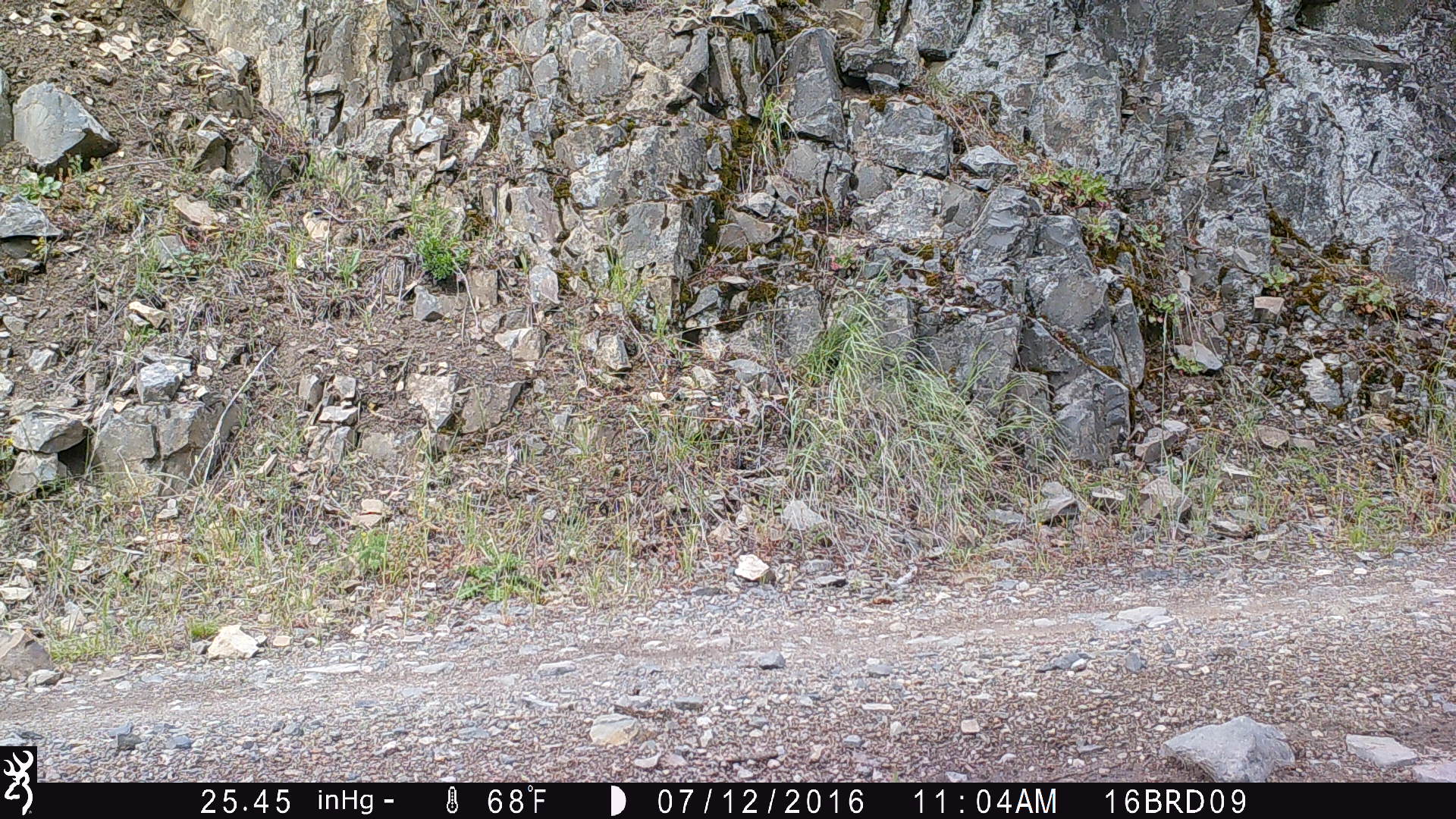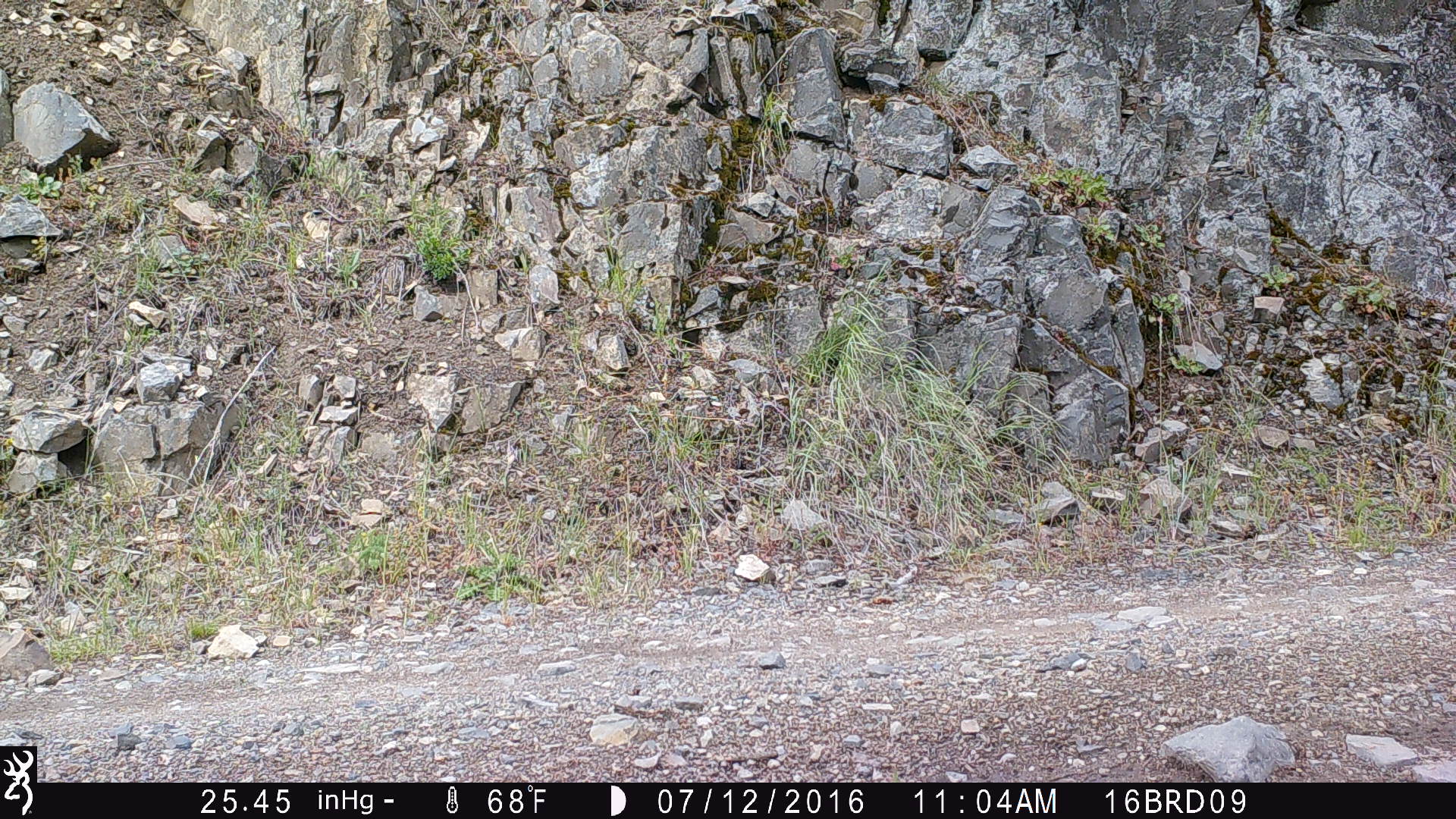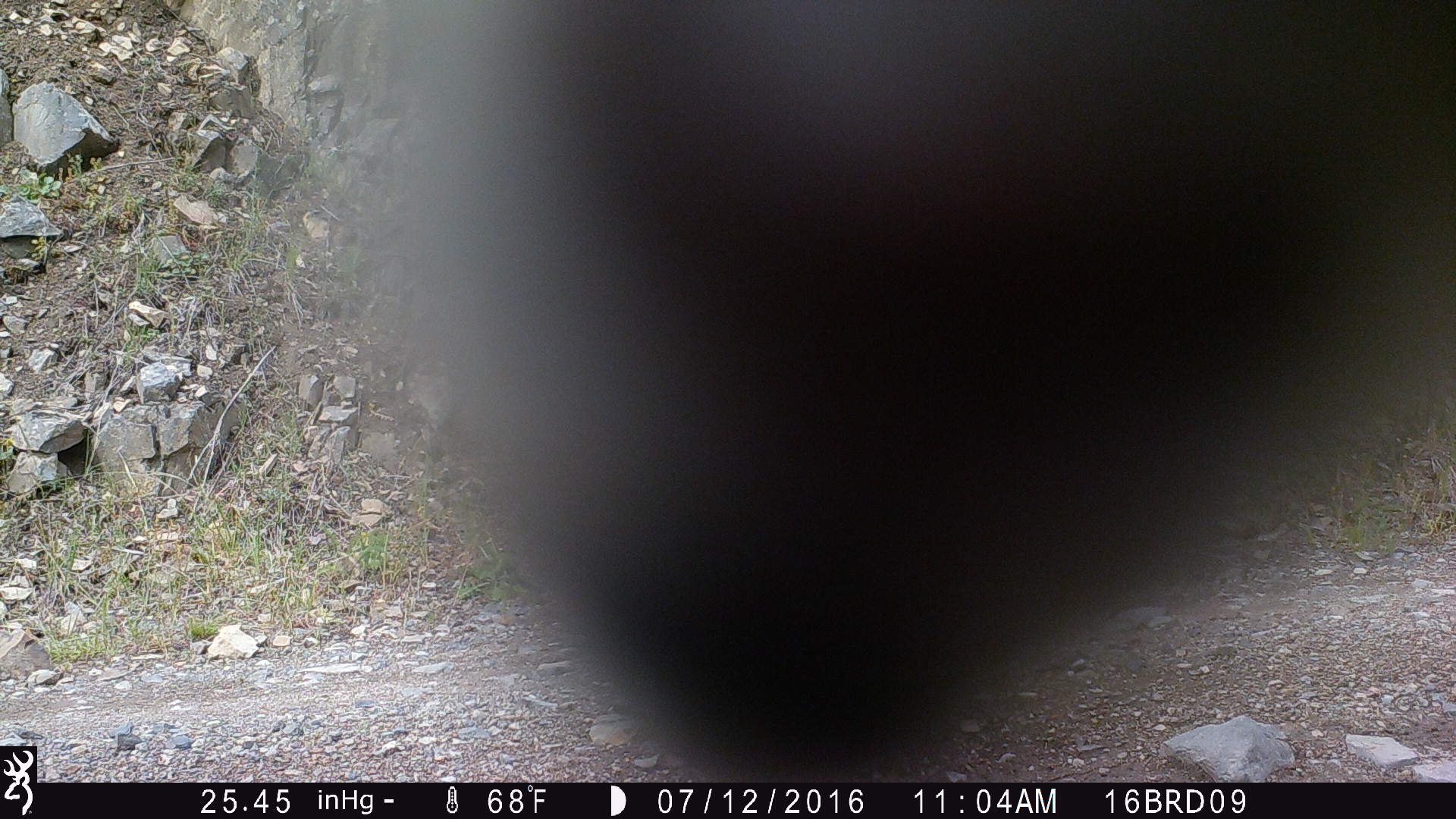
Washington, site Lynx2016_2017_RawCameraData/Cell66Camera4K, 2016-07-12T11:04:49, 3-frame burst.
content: unidentified animal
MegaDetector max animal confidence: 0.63